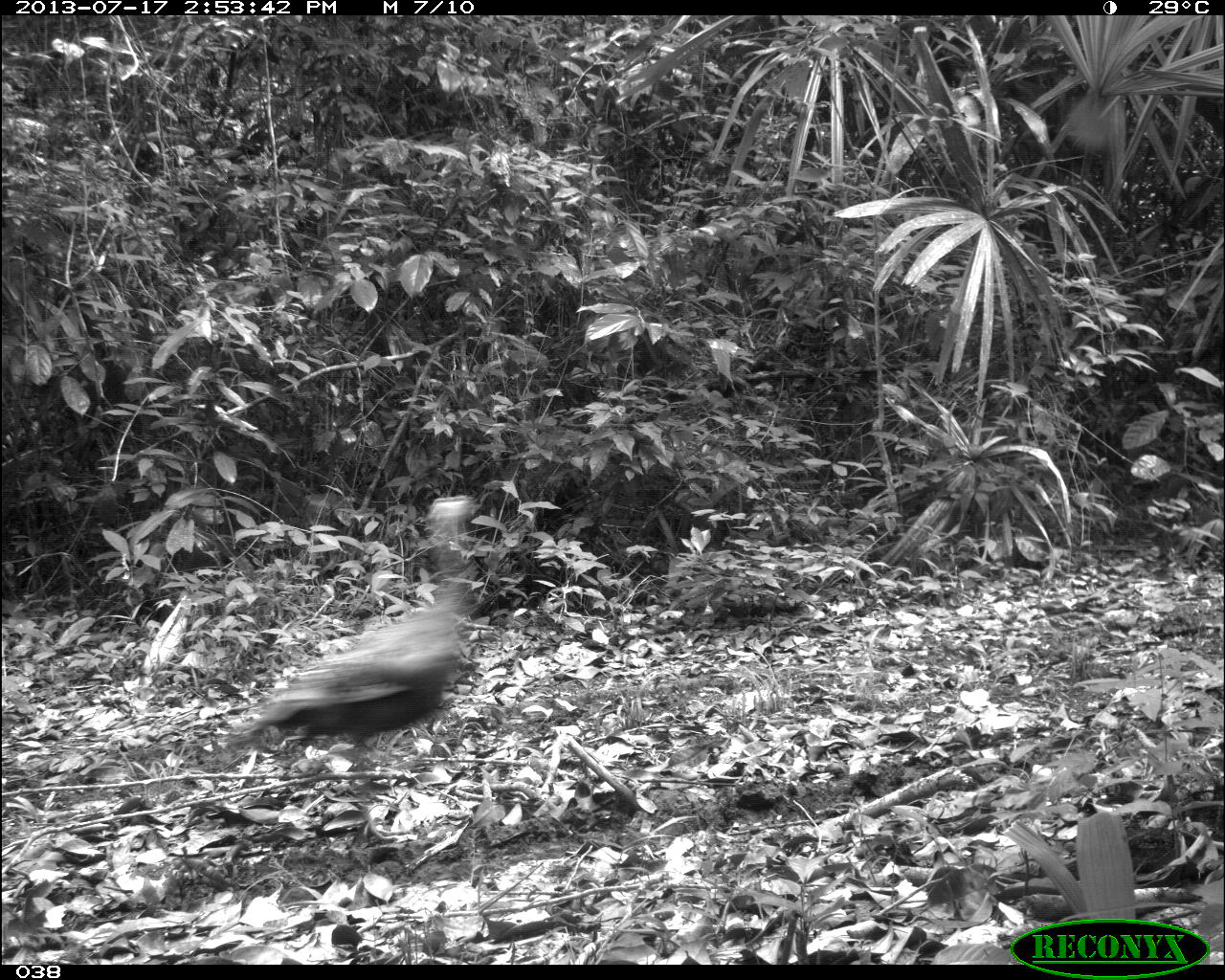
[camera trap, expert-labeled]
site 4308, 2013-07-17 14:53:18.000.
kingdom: Animalia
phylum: Chordata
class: Aves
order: Galliformes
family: Phasianidae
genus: Meleagris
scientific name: Meleagris ocellata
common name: ocellated turkey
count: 5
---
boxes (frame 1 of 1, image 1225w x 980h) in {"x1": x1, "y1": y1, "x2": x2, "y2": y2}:
meleagris ocellata: {"x1": 223, "y1": 491, "x2": 480, "y2": 842}